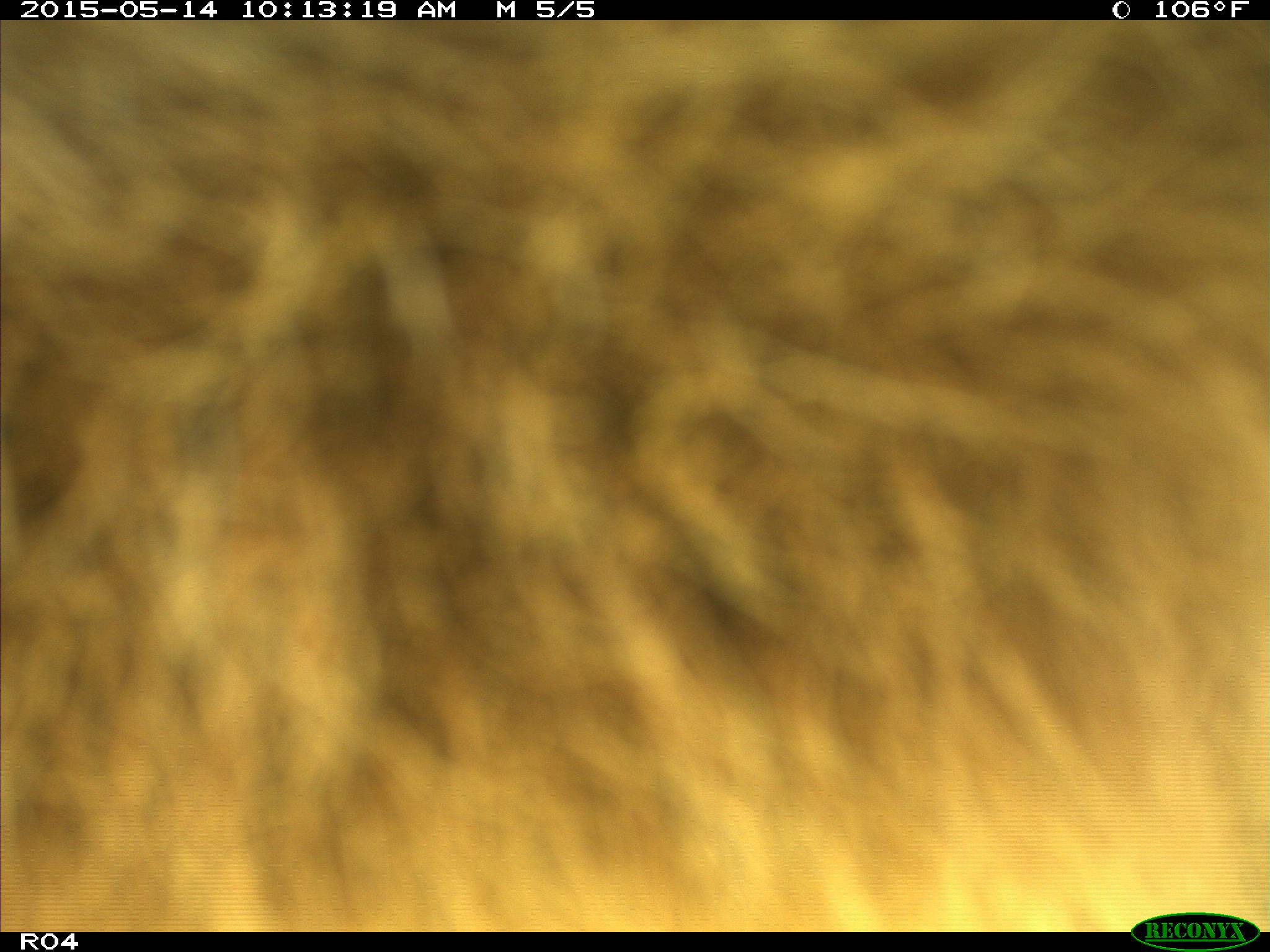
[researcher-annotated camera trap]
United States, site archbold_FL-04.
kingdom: Animalia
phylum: Chordata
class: Mammalia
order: Artiodactyla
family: Bovidae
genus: Bos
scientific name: Bos taurus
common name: domestic cow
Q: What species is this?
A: Bos taurus (domestic cow).